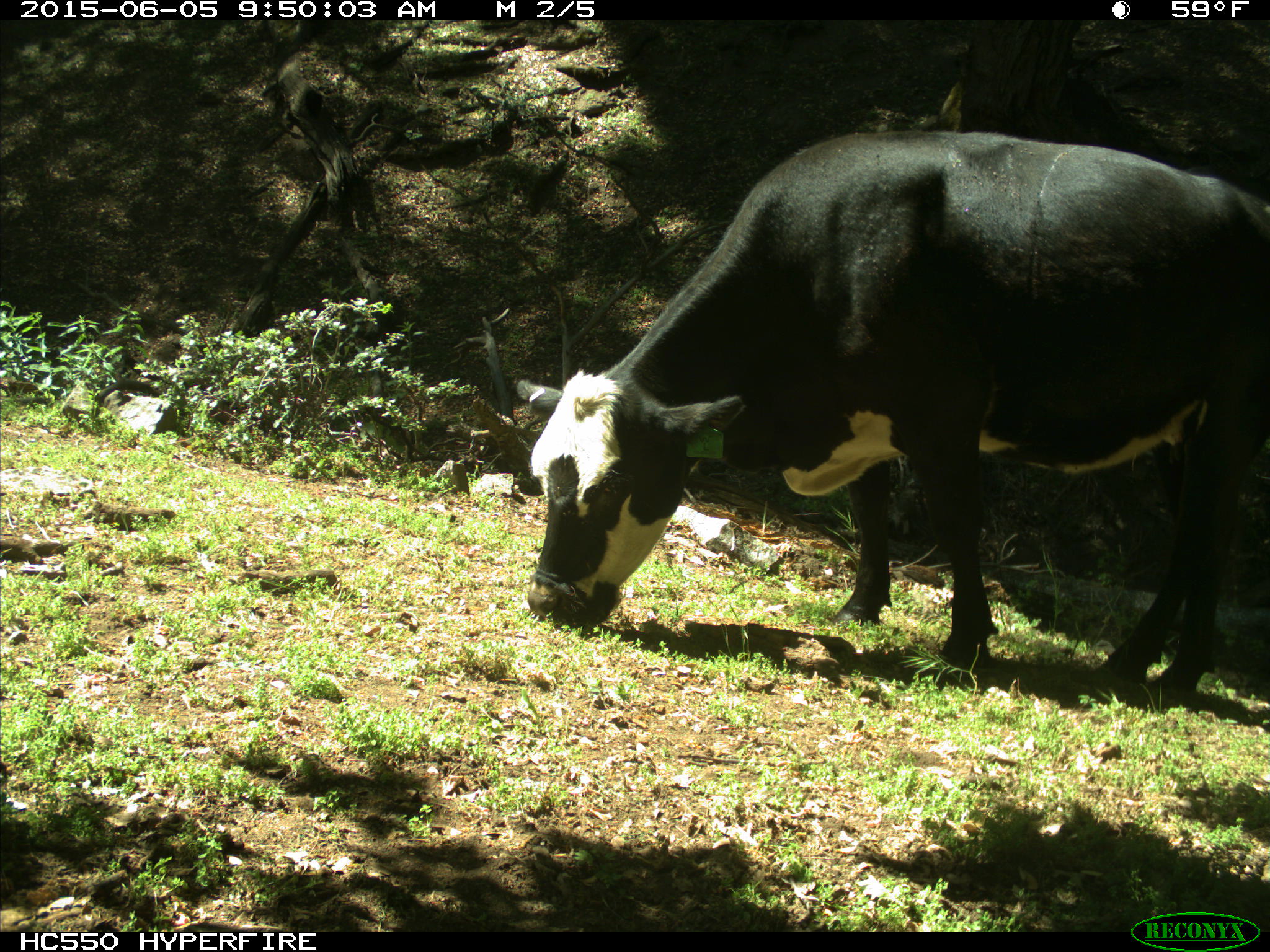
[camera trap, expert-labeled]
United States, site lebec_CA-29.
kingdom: Animalia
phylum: Chordata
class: Mammalia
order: Artiodactyla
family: Bovidae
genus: Bos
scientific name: Bos taurus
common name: domestic cow